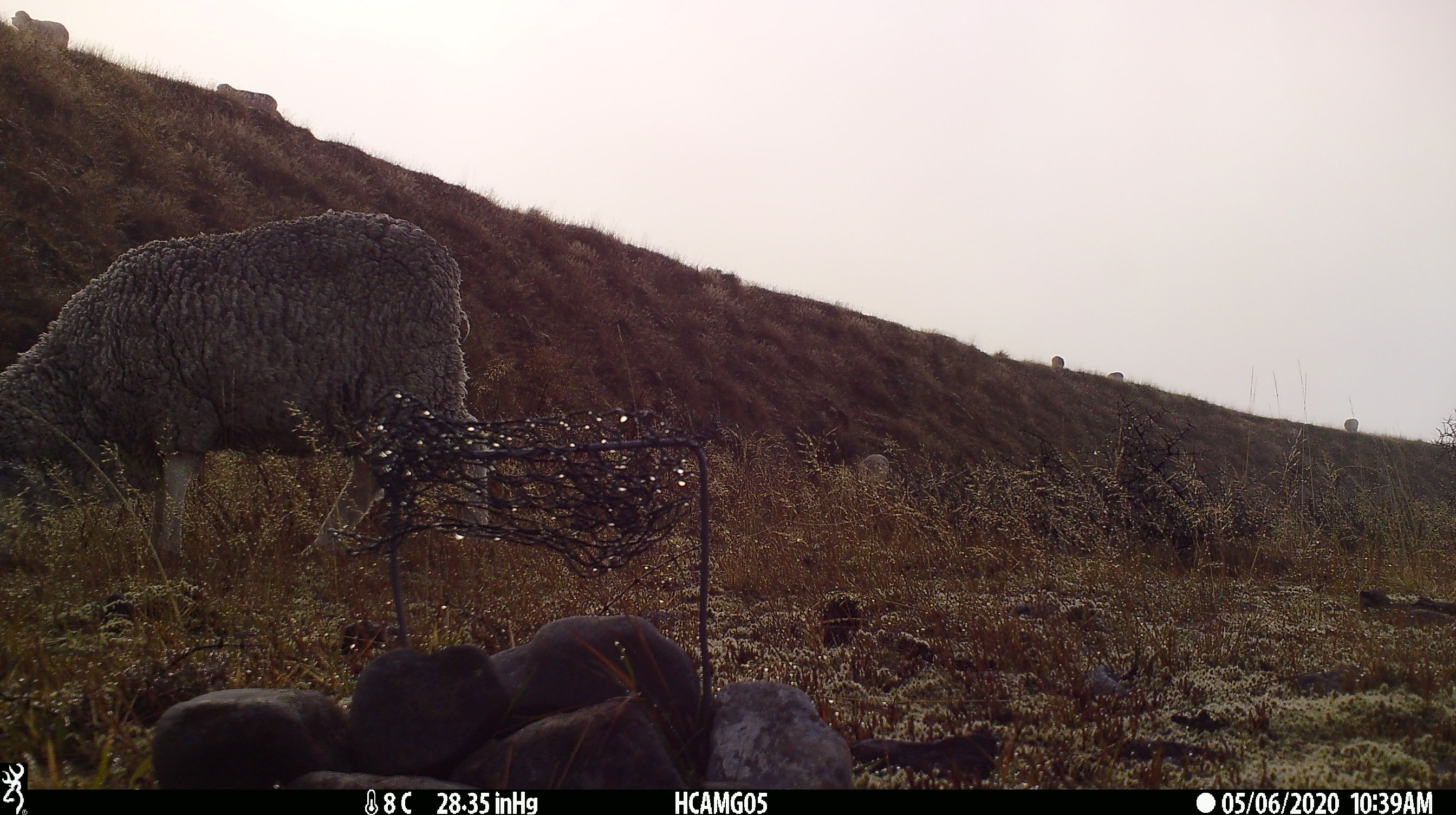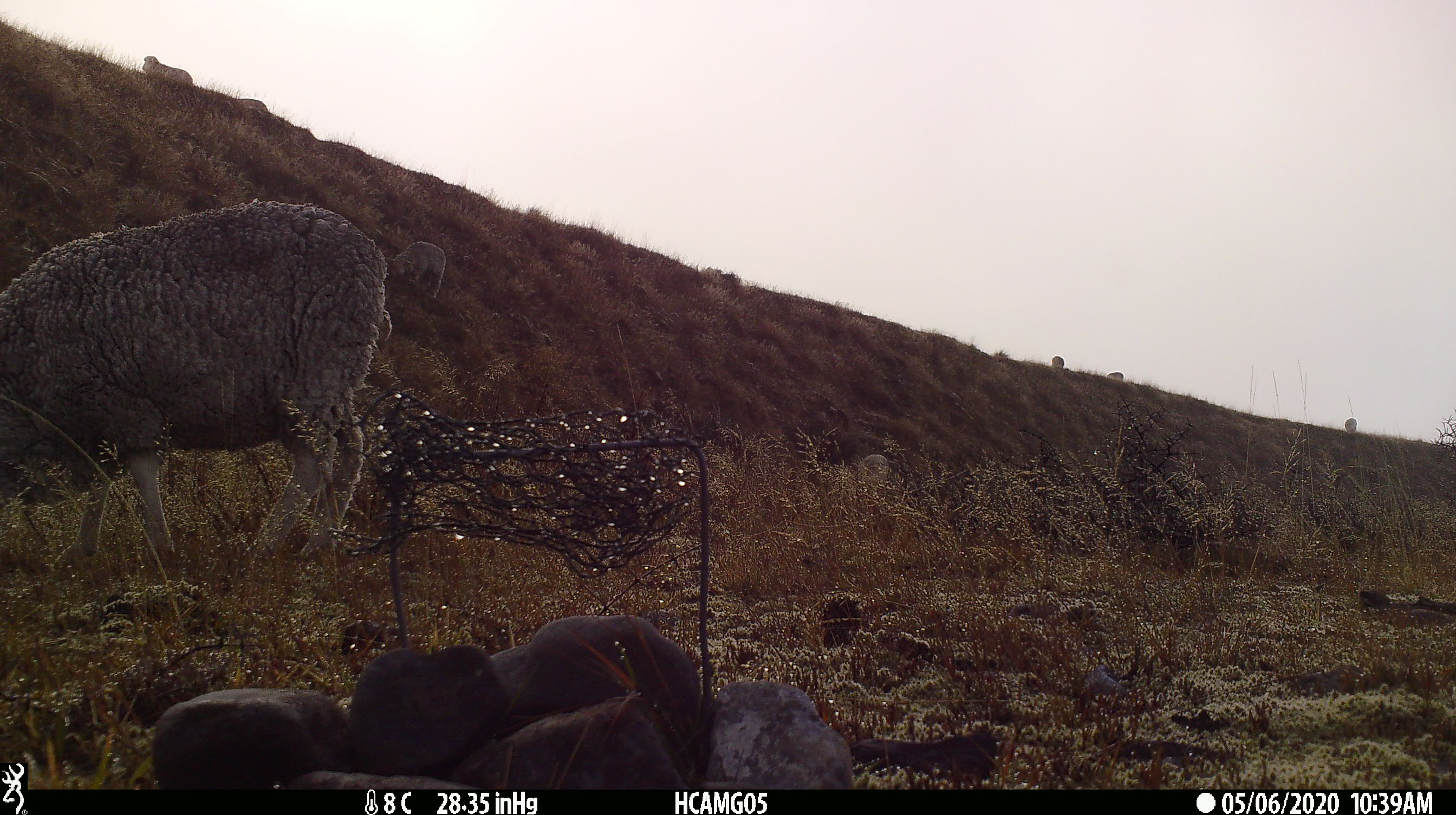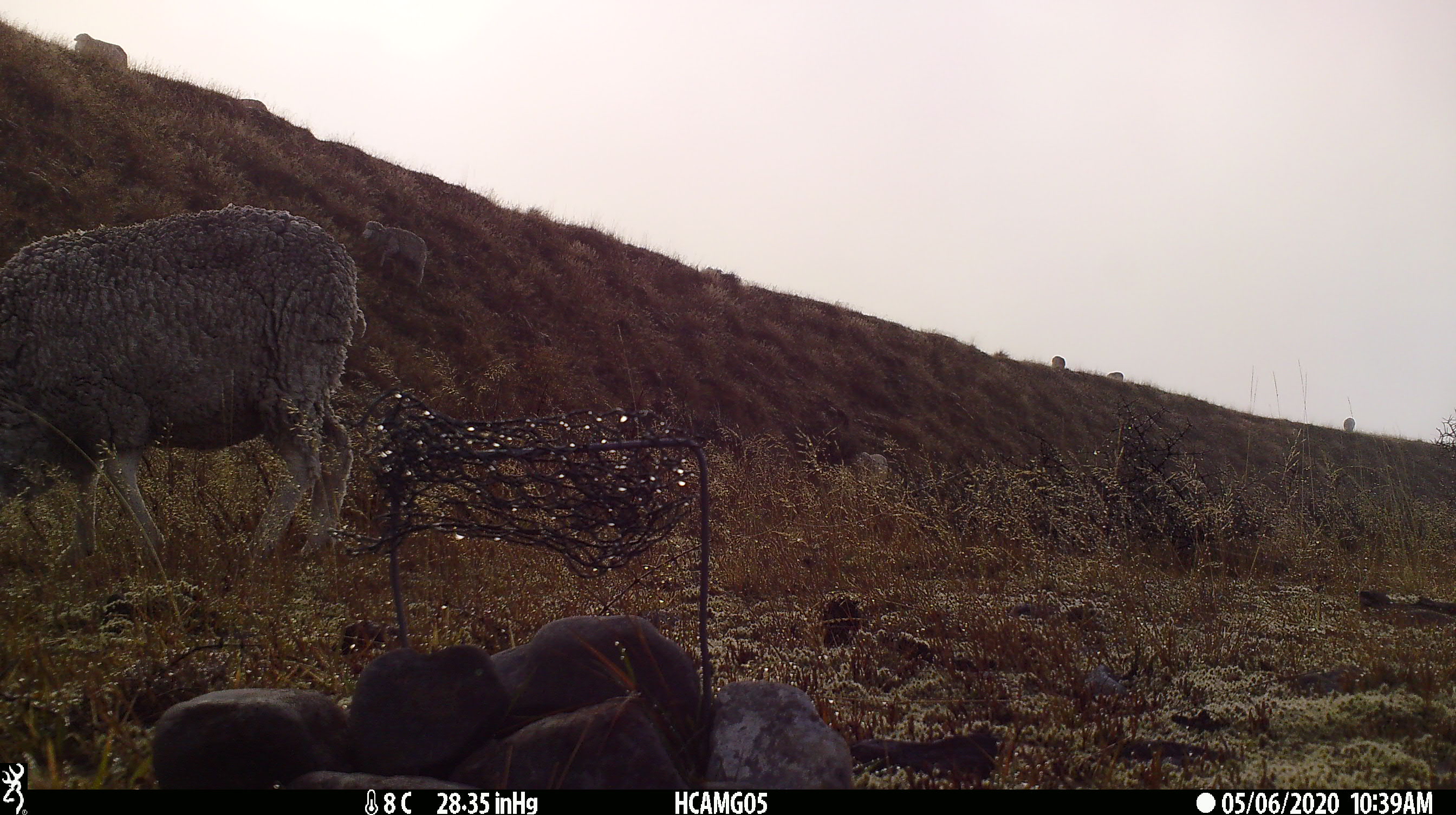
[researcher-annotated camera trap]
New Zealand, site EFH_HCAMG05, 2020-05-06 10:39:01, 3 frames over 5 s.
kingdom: Animalia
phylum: Chordata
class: Mammalia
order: Artiodactyla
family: Bovidae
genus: Ovis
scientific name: Ovis aries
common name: domestic sheep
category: sheep